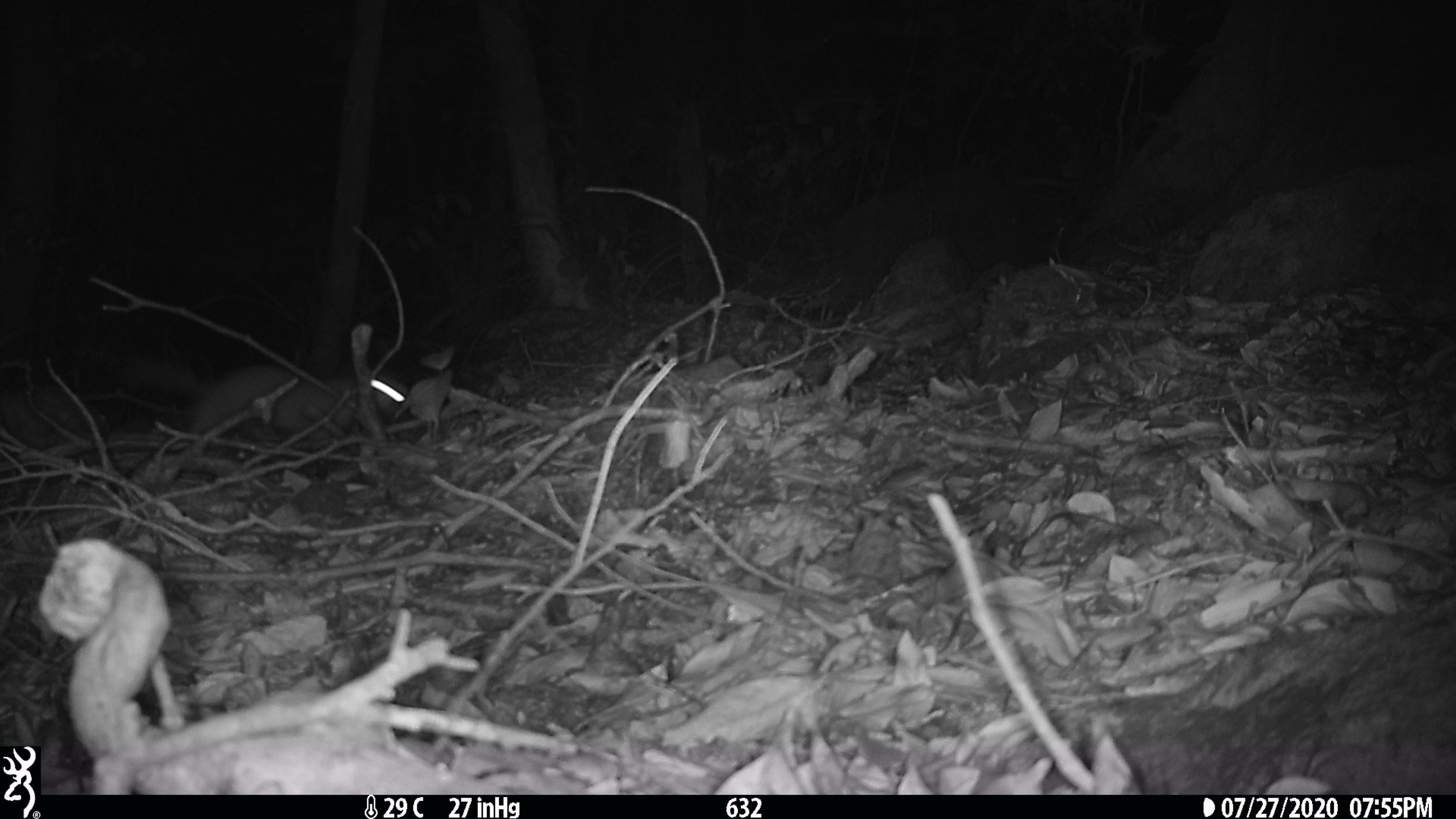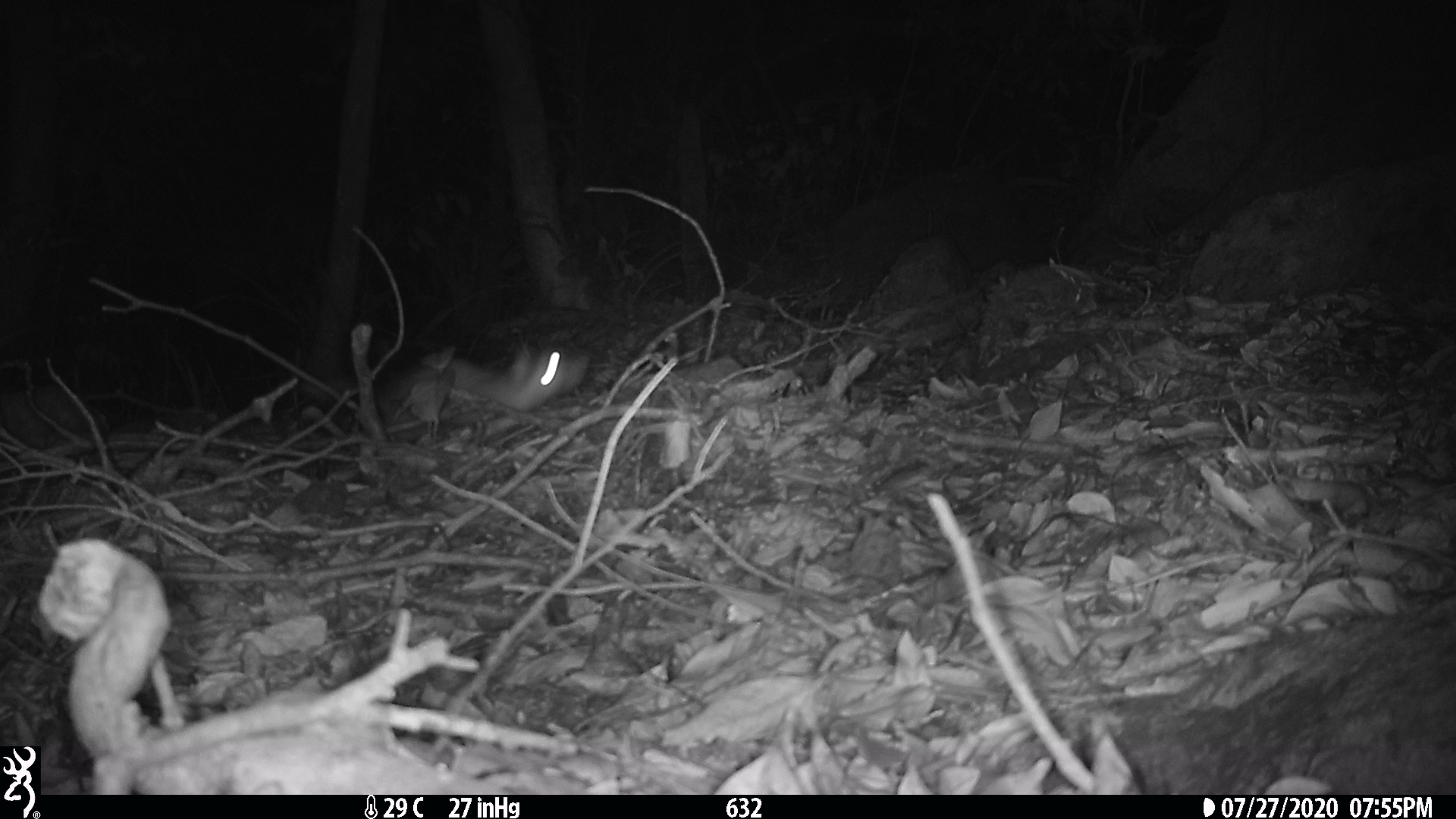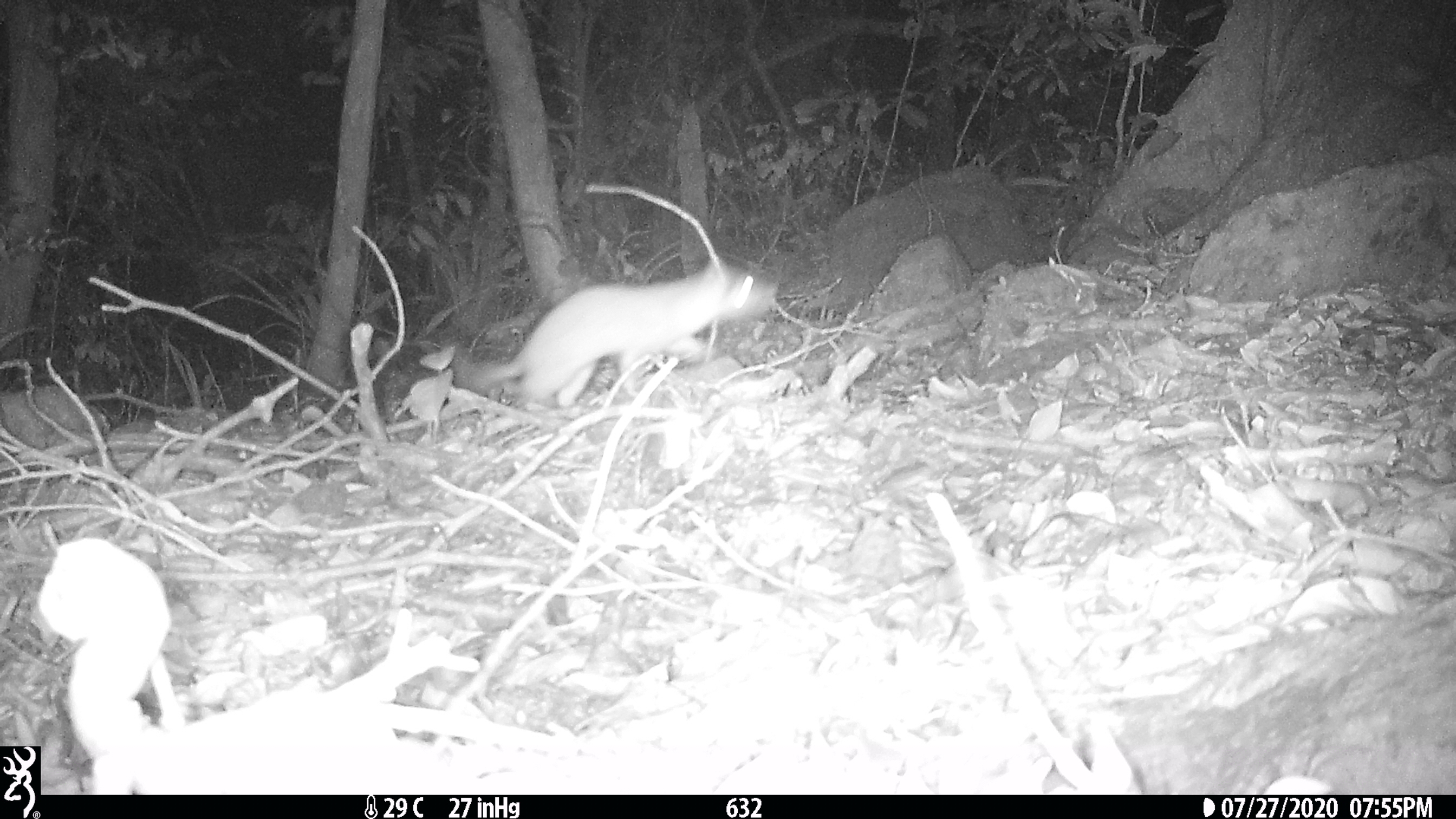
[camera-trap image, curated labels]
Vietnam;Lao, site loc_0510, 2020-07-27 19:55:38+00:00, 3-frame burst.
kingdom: Animalia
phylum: Chordata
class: Mammalia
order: Carnivora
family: Mustelidae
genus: Melogale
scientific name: Melogale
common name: ferret badger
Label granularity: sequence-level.